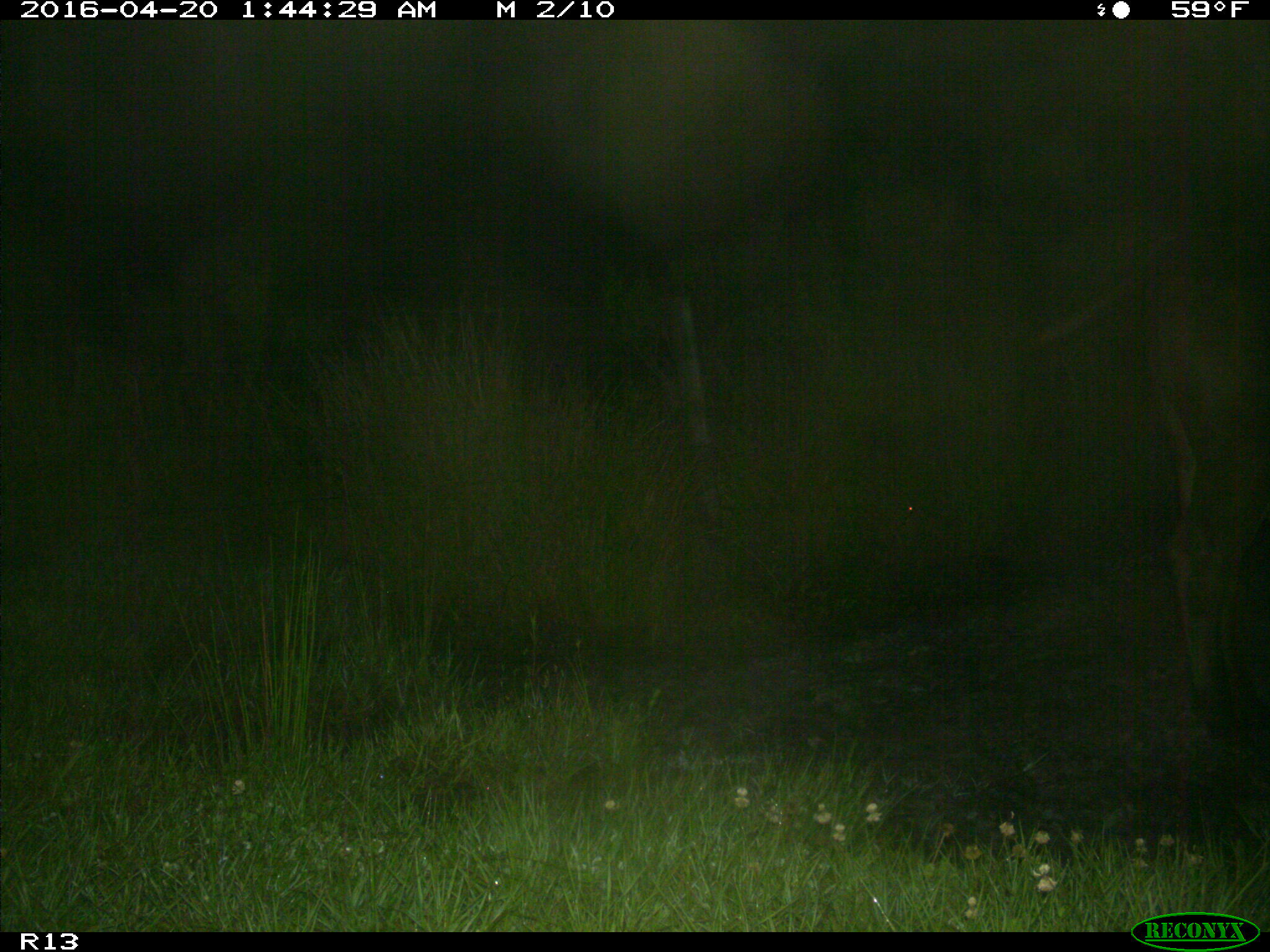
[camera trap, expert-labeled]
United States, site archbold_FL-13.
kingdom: Animalia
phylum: Chordata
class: Mammalia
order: Artiodactyla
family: Bovidae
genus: Bos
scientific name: Bos taurus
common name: domestic cow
Bos taurus (domestic cow).